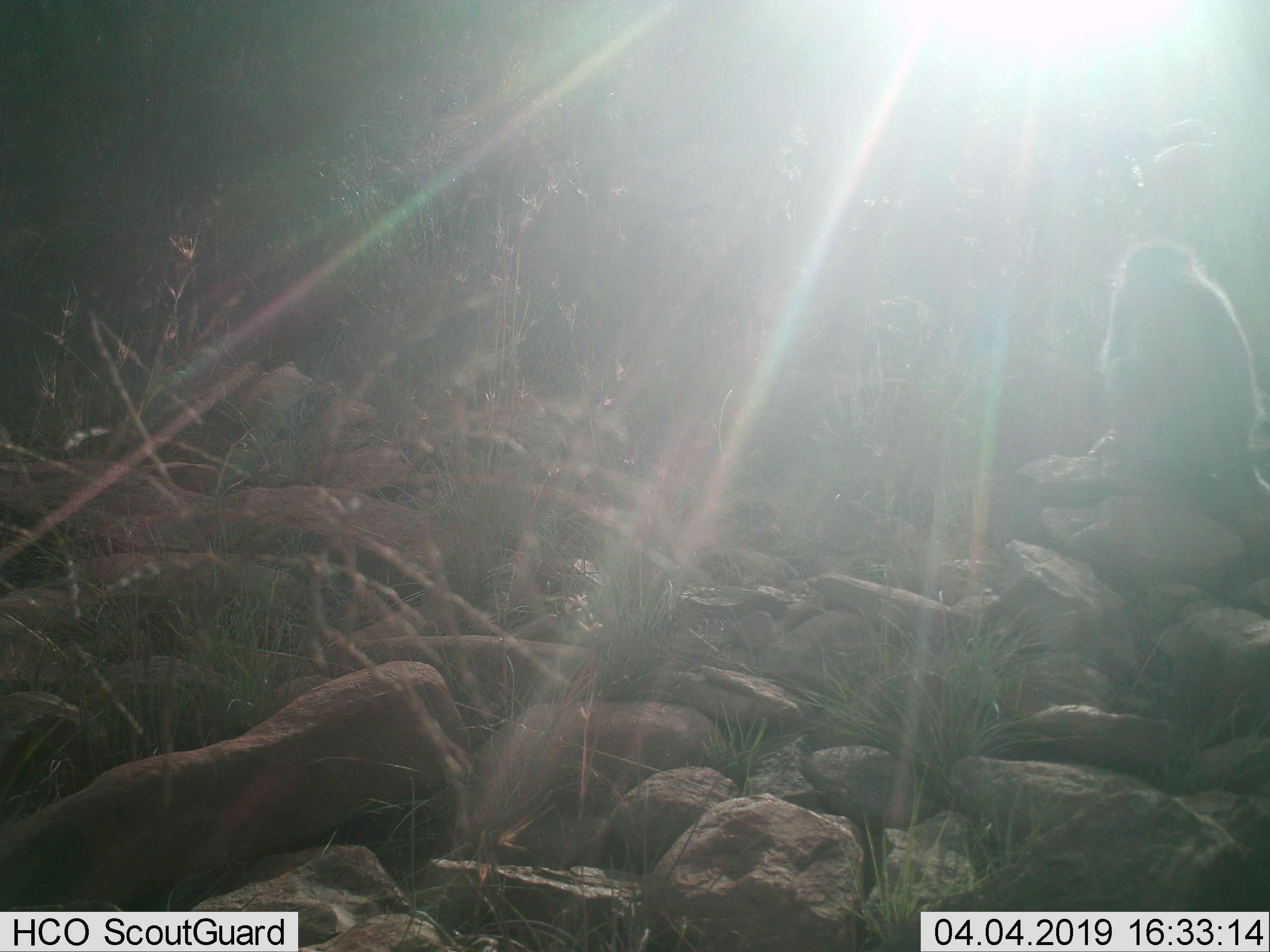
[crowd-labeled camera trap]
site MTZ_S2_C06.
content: unidentified animal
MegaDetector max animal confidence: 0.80